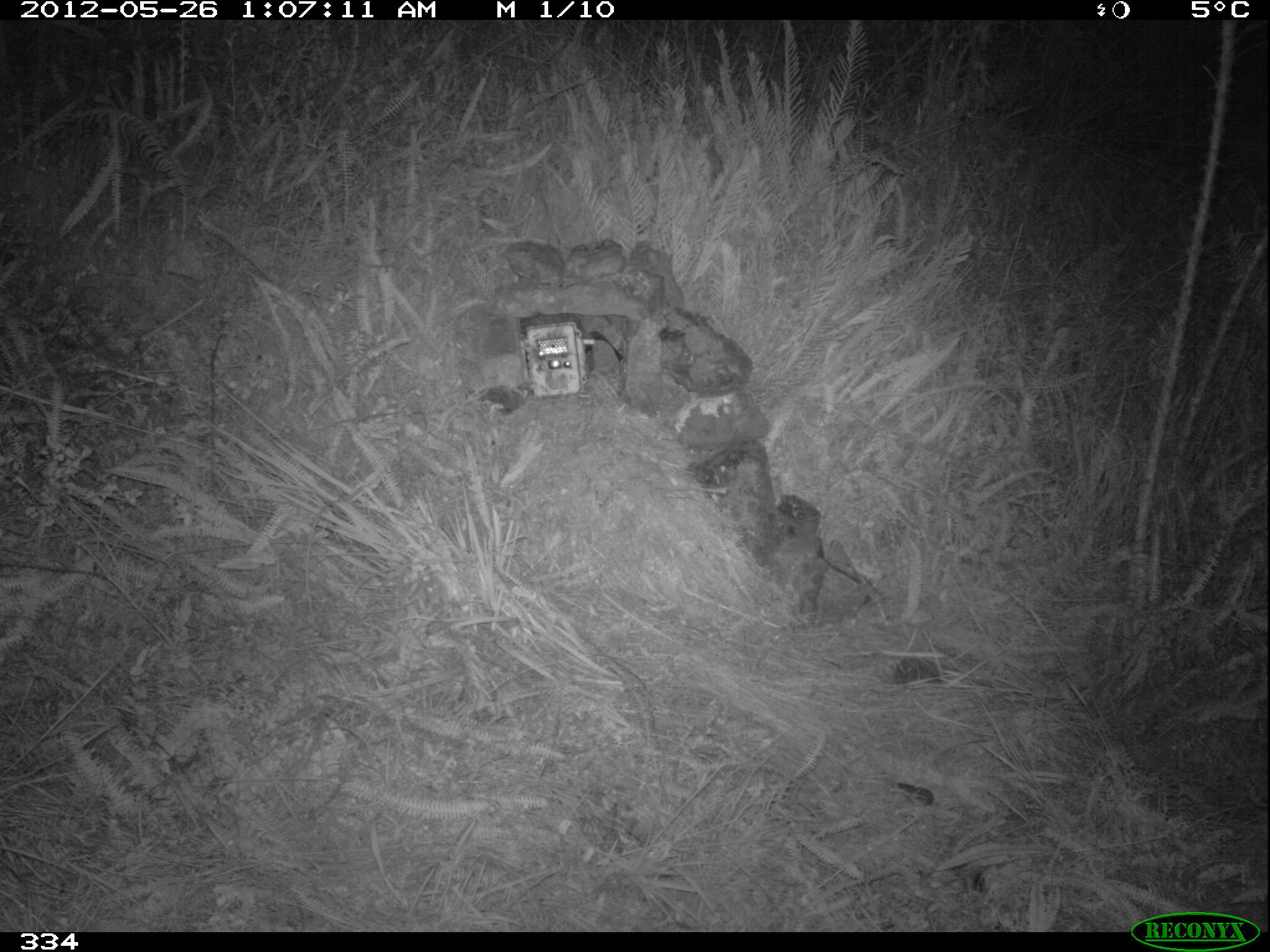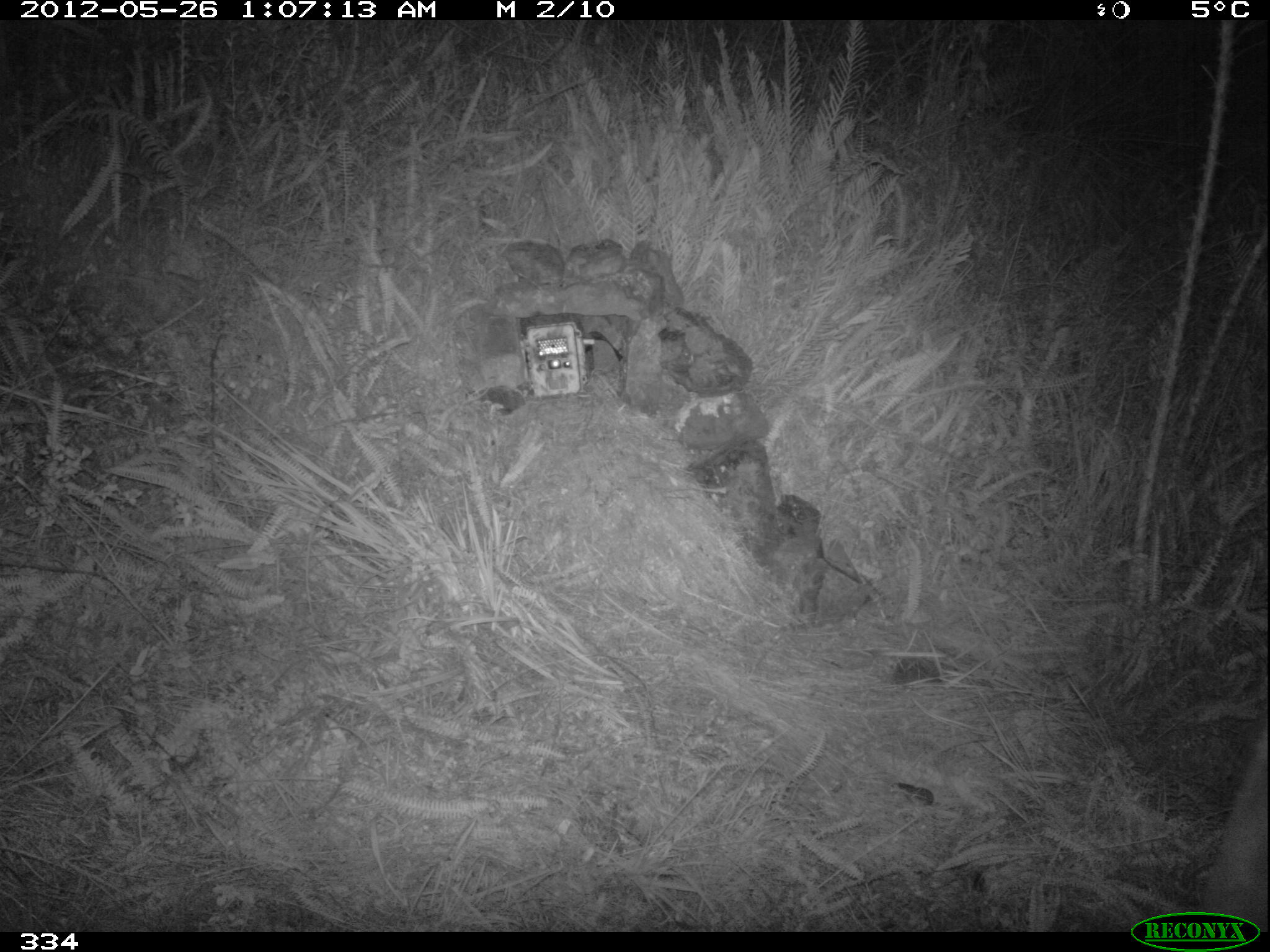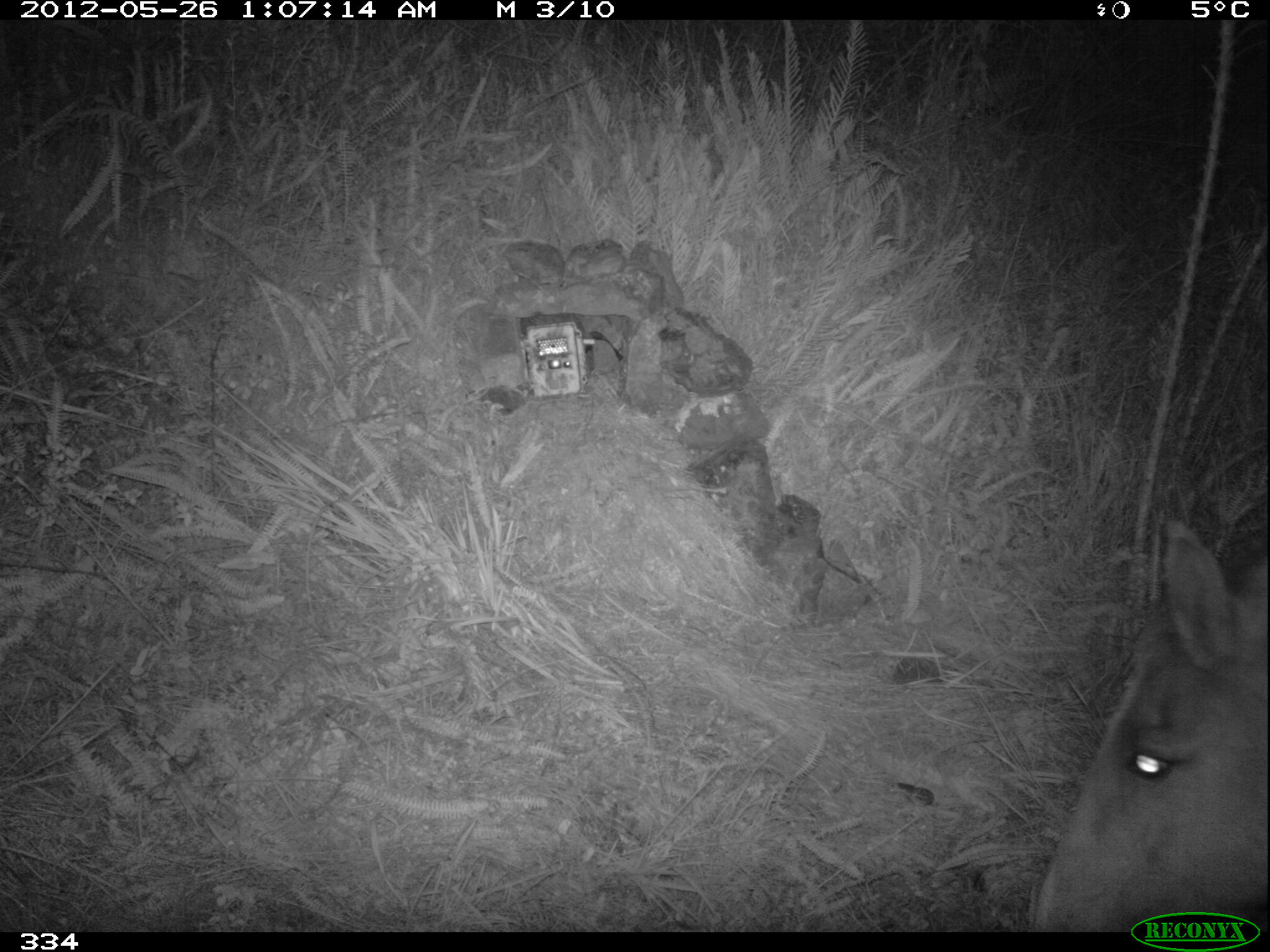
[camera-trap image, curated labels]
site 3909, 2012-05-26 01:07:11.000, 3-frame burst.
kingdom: Animalia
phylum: Chordata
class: Mammalia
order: Perissodactyla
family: Equidae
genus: Equus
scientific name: Equus caballus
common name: domestic horse